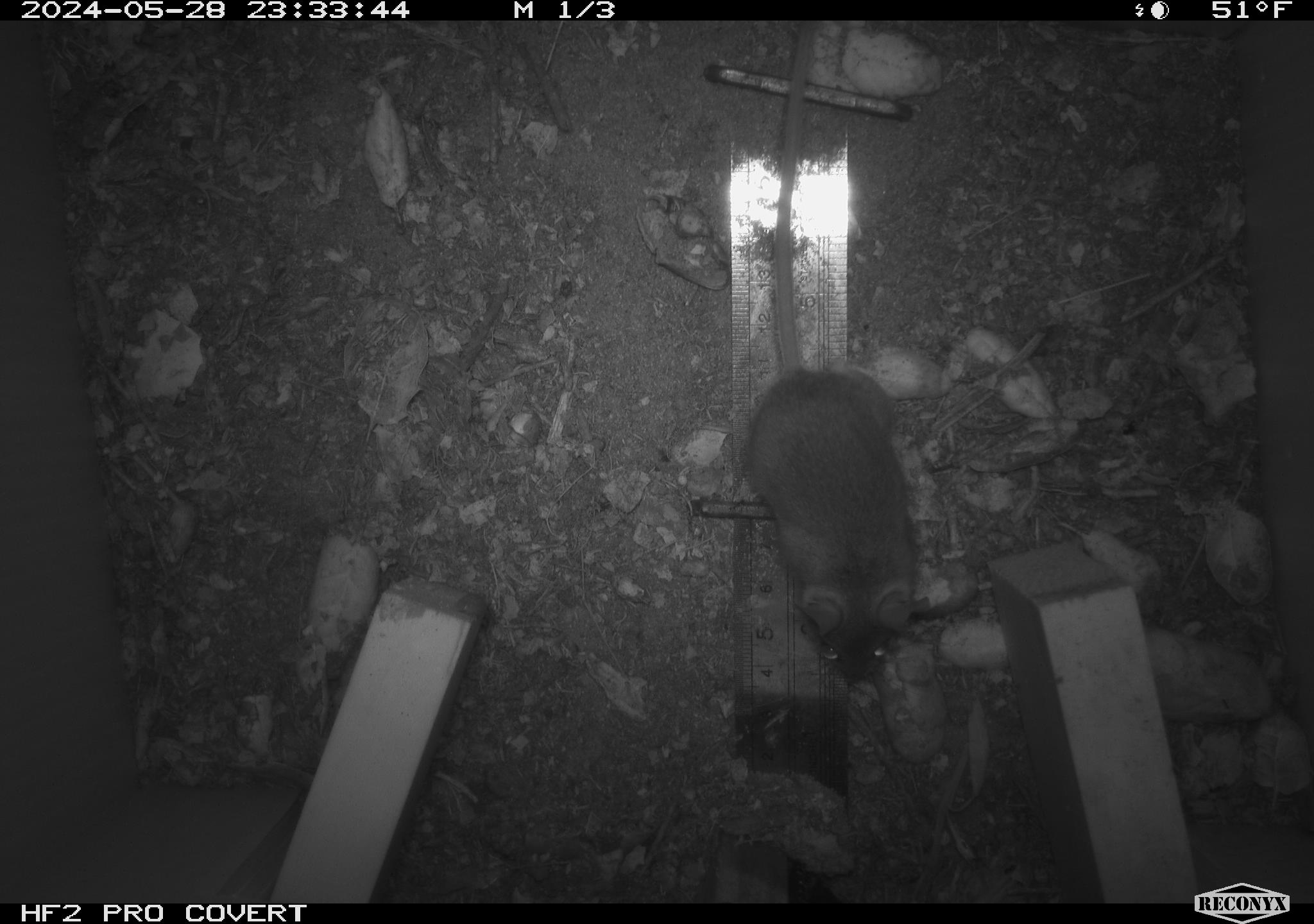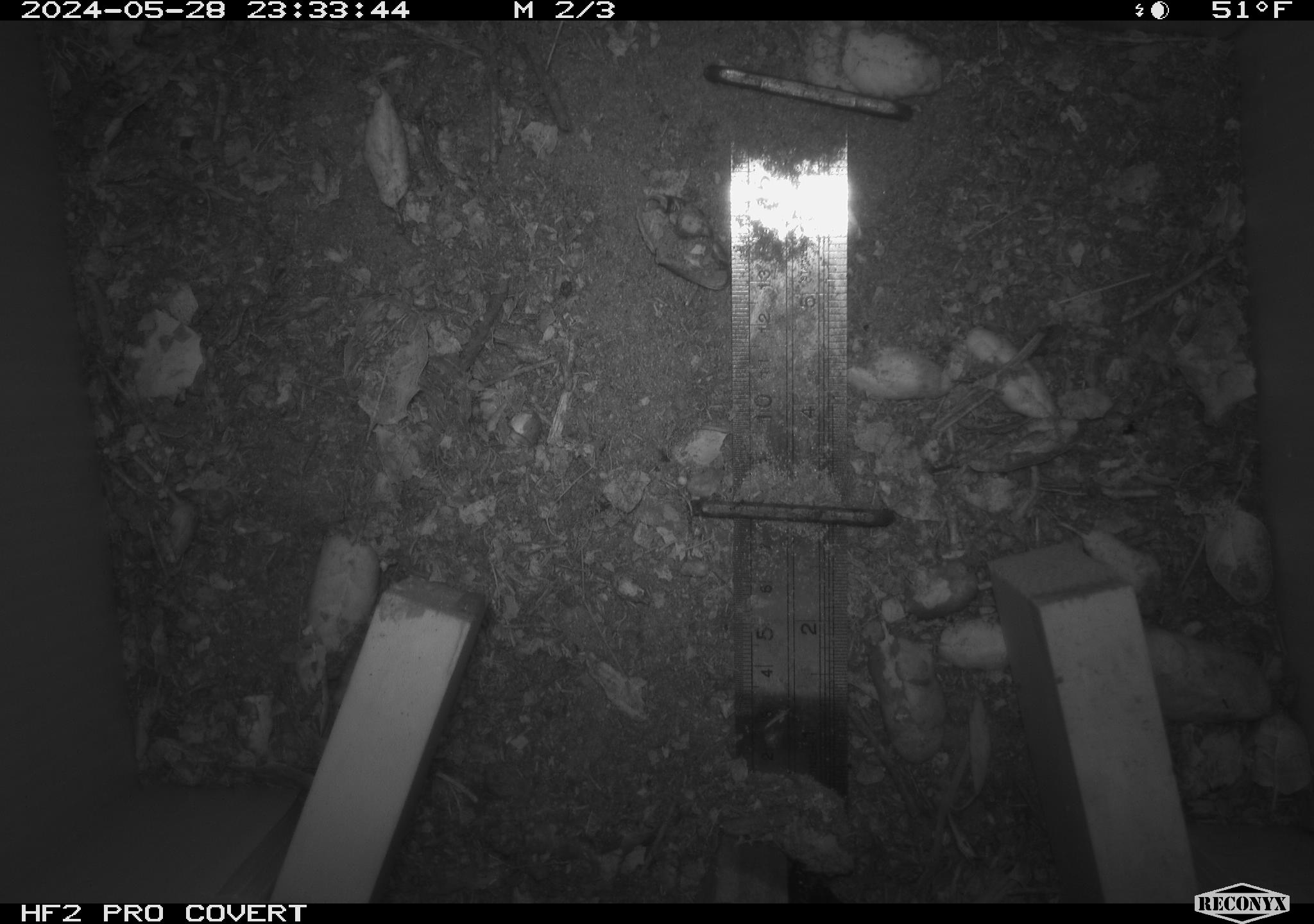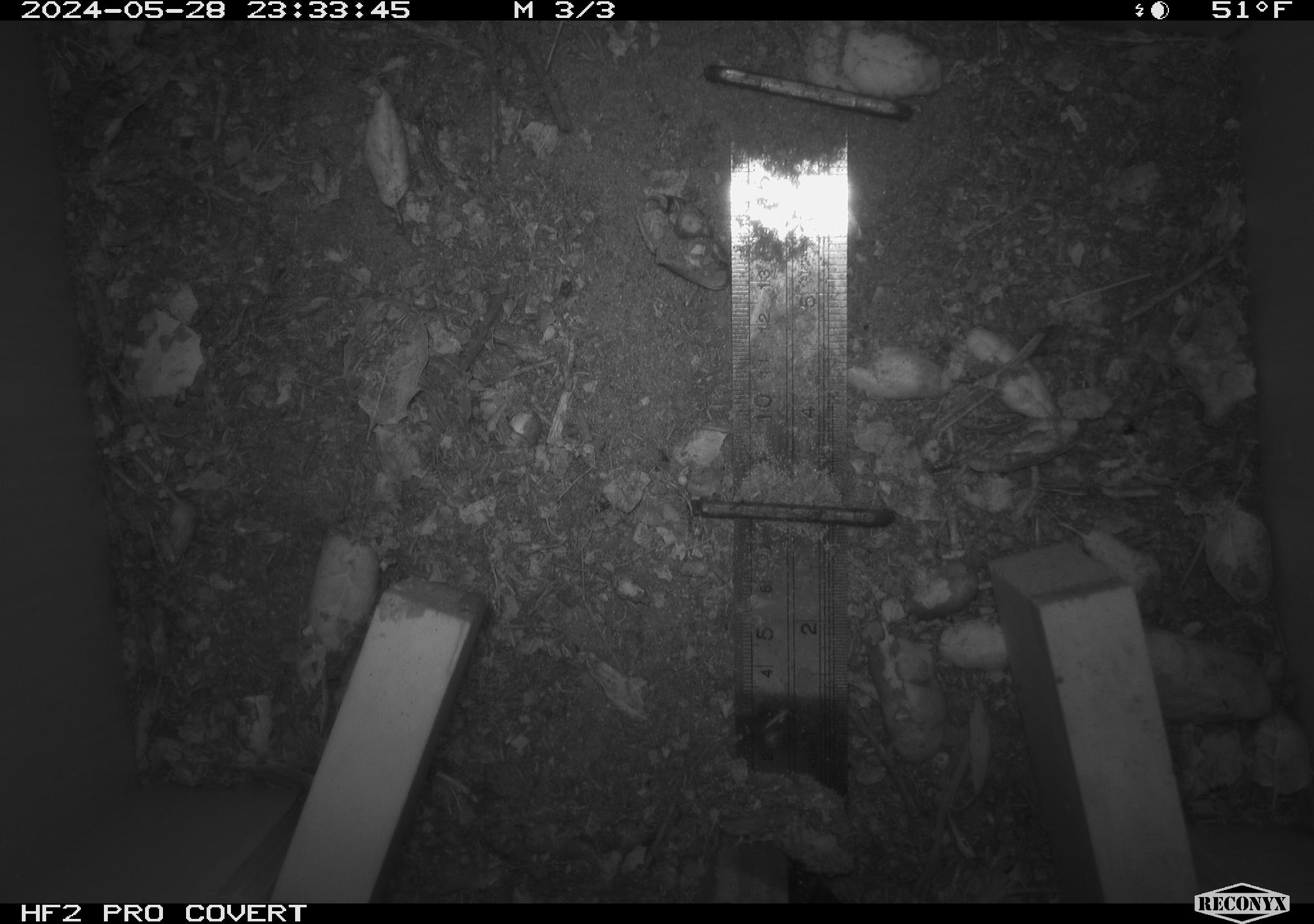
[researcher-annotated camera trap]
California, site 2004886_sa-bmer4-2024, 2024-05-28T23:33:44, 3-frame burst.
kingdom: Animalia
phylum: Chordata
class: Mammalia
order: Rodentia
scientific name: Rodentia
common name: mouse species